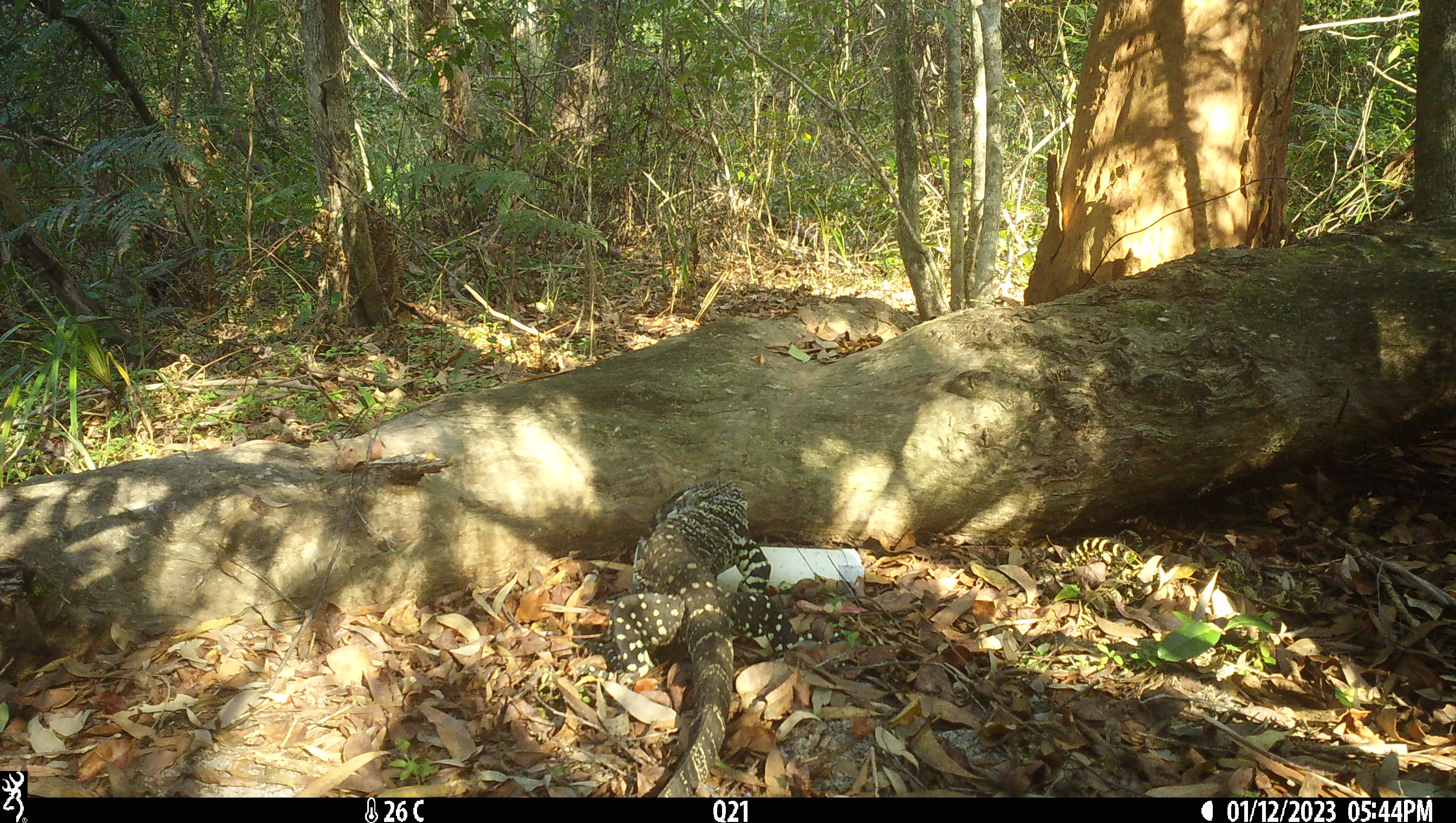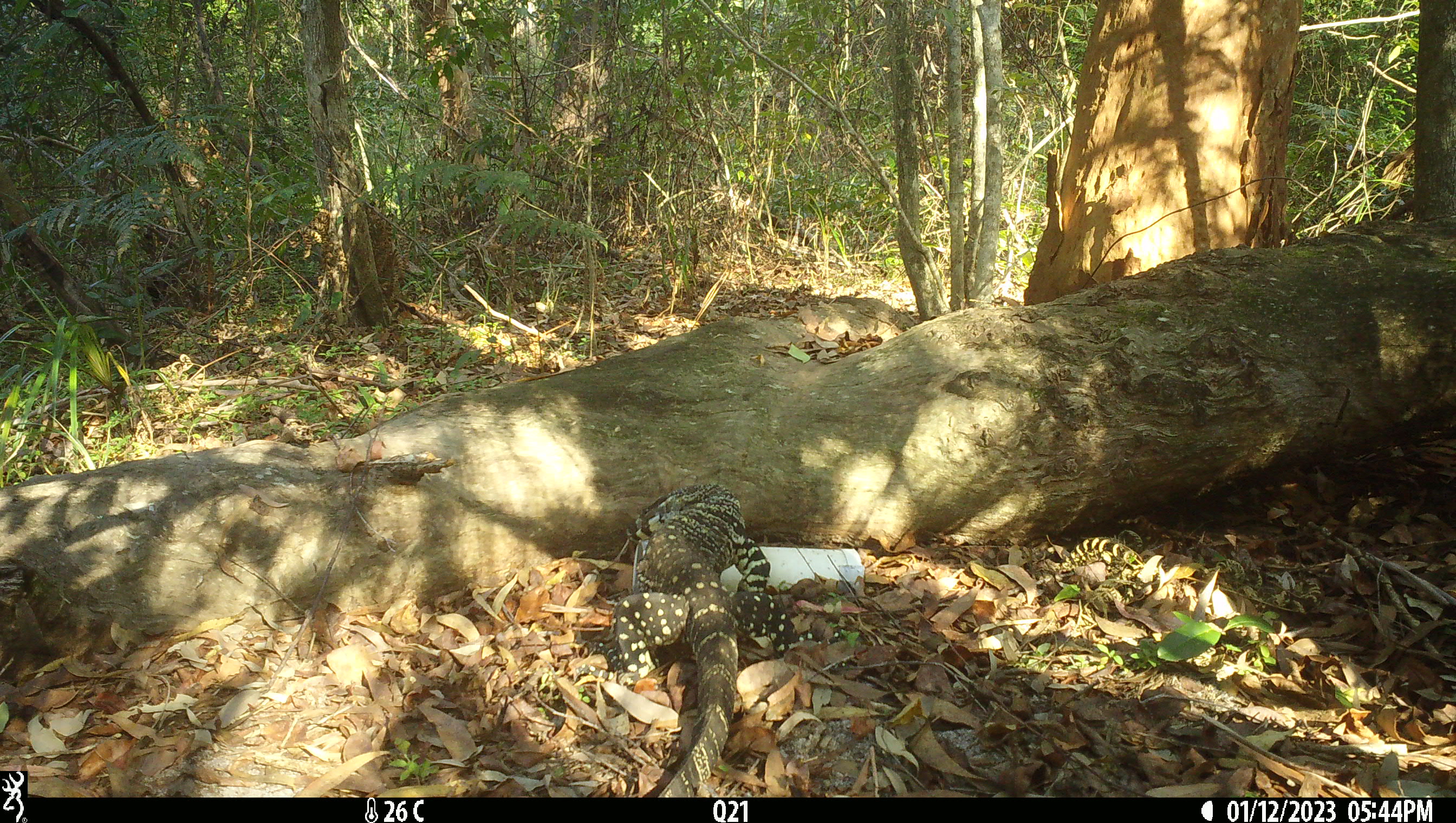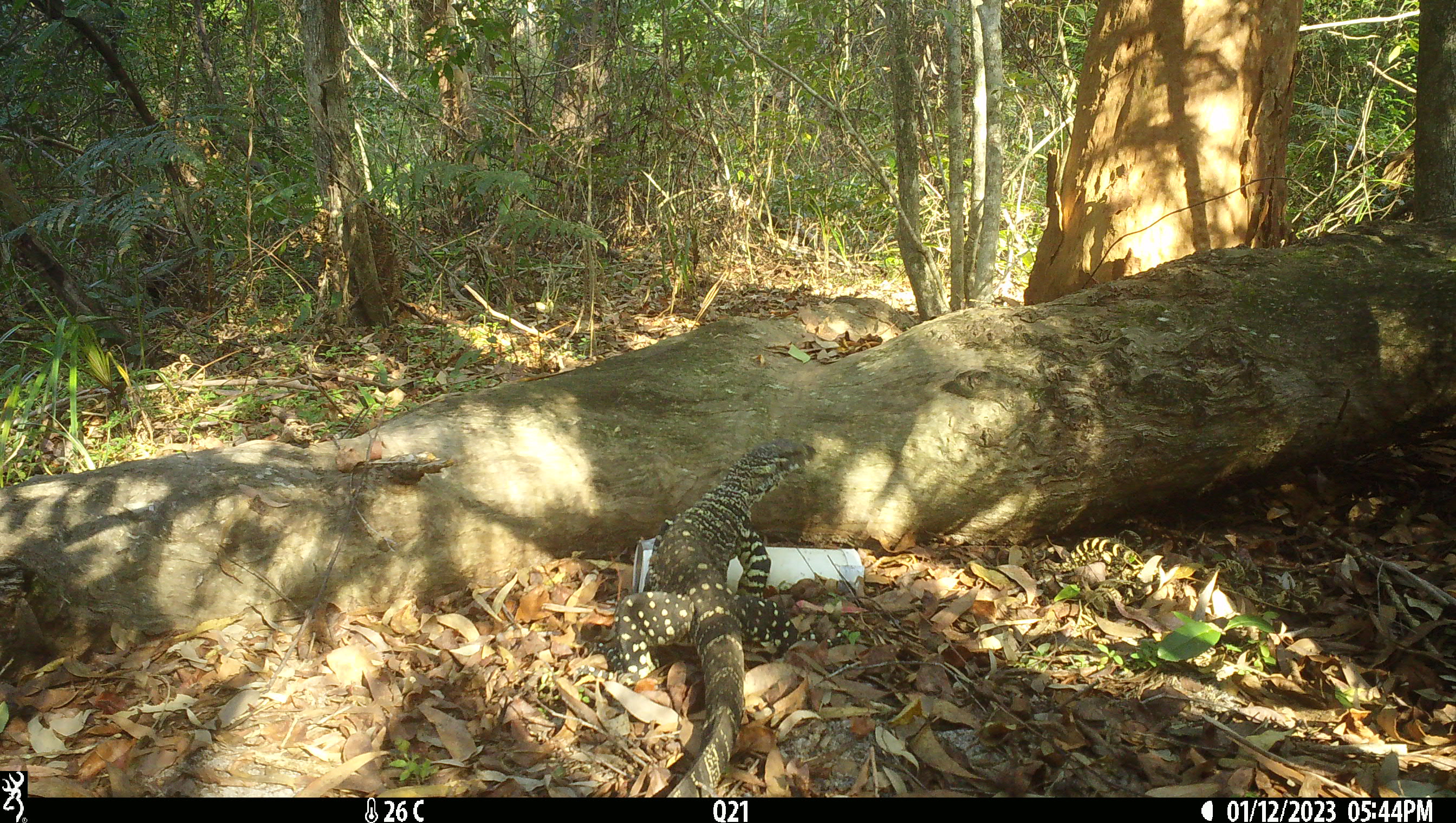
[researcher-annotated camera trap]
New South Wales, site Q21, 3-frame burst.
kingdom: Animalia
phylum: Chordata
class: Reptilia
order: Squamata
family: Varanidae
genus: Varanus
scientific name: Varanus varius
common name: lace monitor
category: goanna